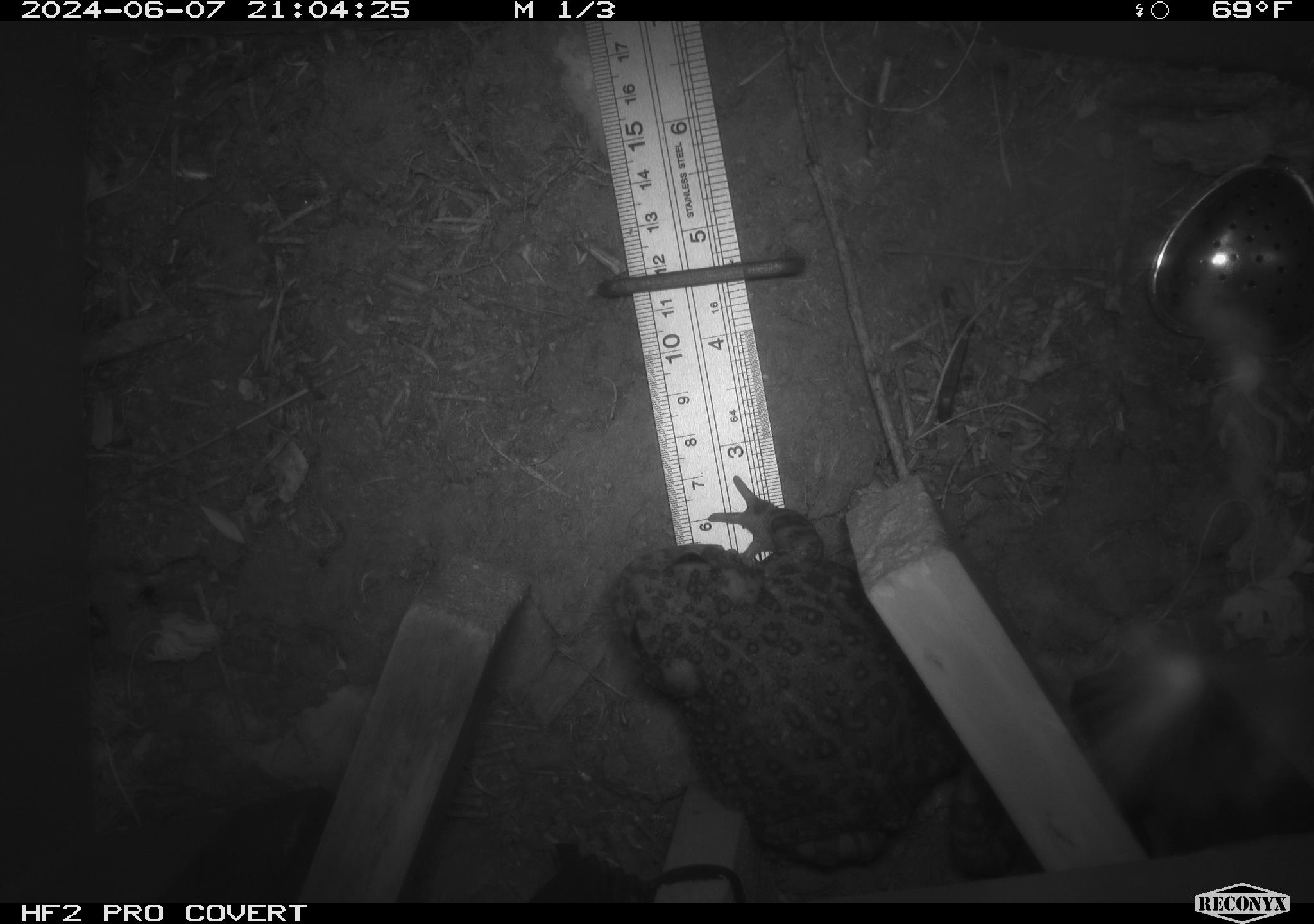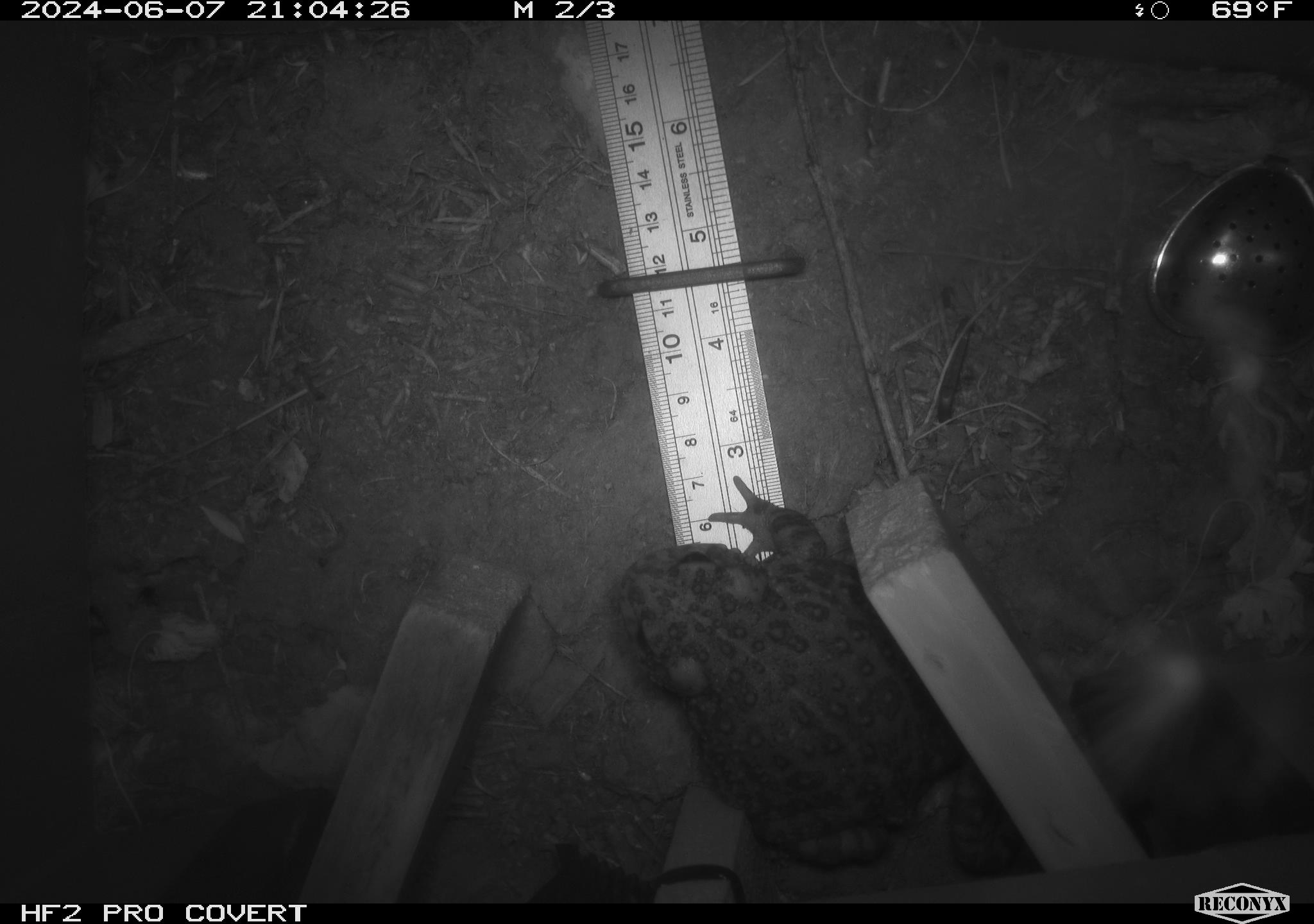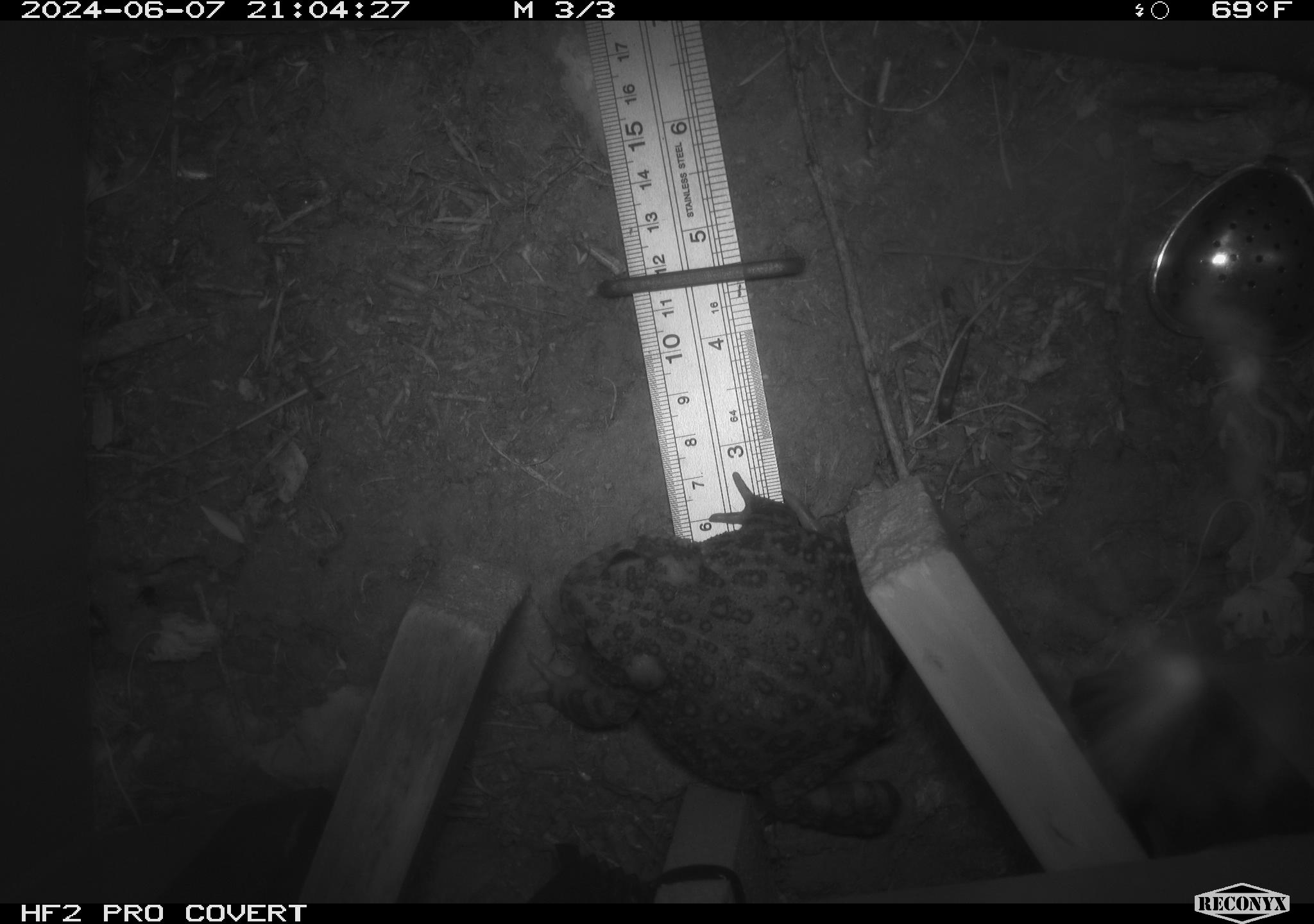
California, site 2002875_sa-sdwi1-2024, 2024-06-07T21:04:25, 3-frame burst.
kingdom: Animalia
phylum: Chordata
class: Amphibia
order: Anura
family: Bufonidae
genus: Anaxyrus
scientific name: Anaxyrus boreas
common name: western toad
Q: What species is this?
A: Western toad (Anaxyrus boreas).